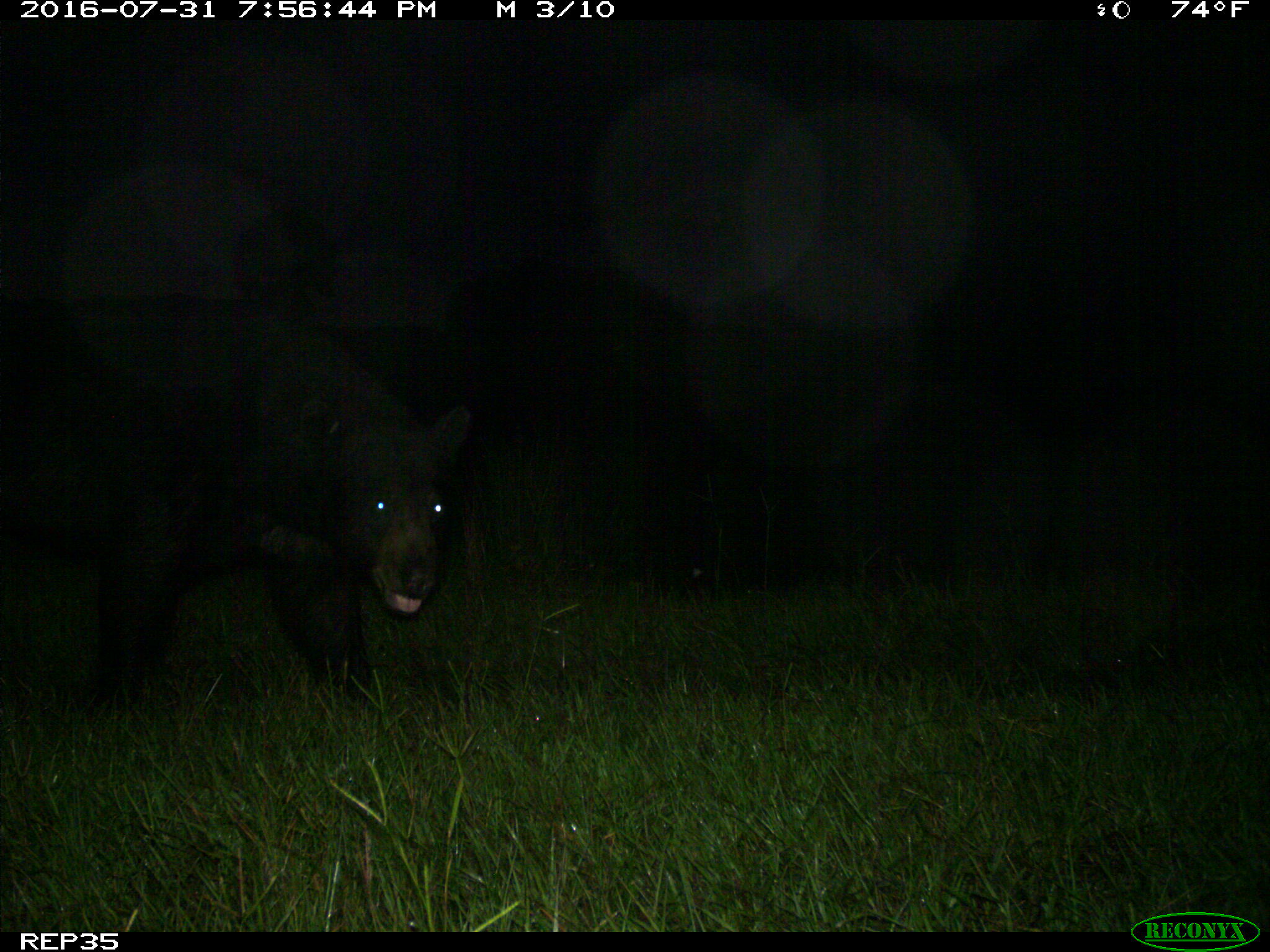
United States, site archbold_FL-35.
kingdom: Animalia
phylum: Chordata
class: Mammalia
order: Artiodactyla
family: Bovidae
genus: Bos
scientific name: Bos taurus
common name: domestic cow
Bos taurus (domestic cow).